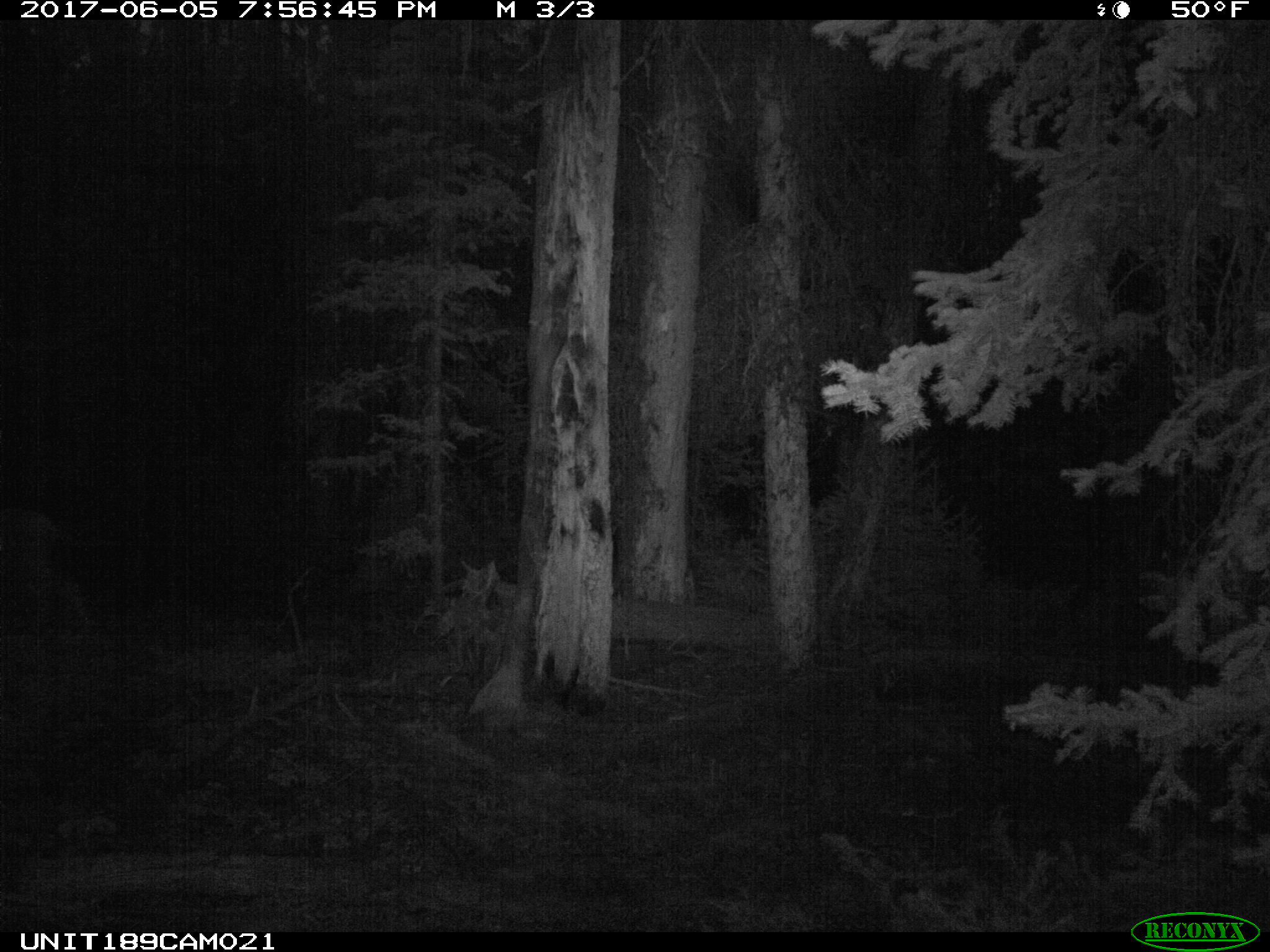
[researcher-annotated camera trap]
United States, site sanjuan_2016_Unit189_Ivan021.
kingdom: Animalia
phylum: Chordata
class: Mammalia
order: Artiodactyla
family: Cervidae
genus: Odocoileus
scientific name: Odocoileus hemionus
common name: mule deer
Odocoileus hemionus (mule deer).